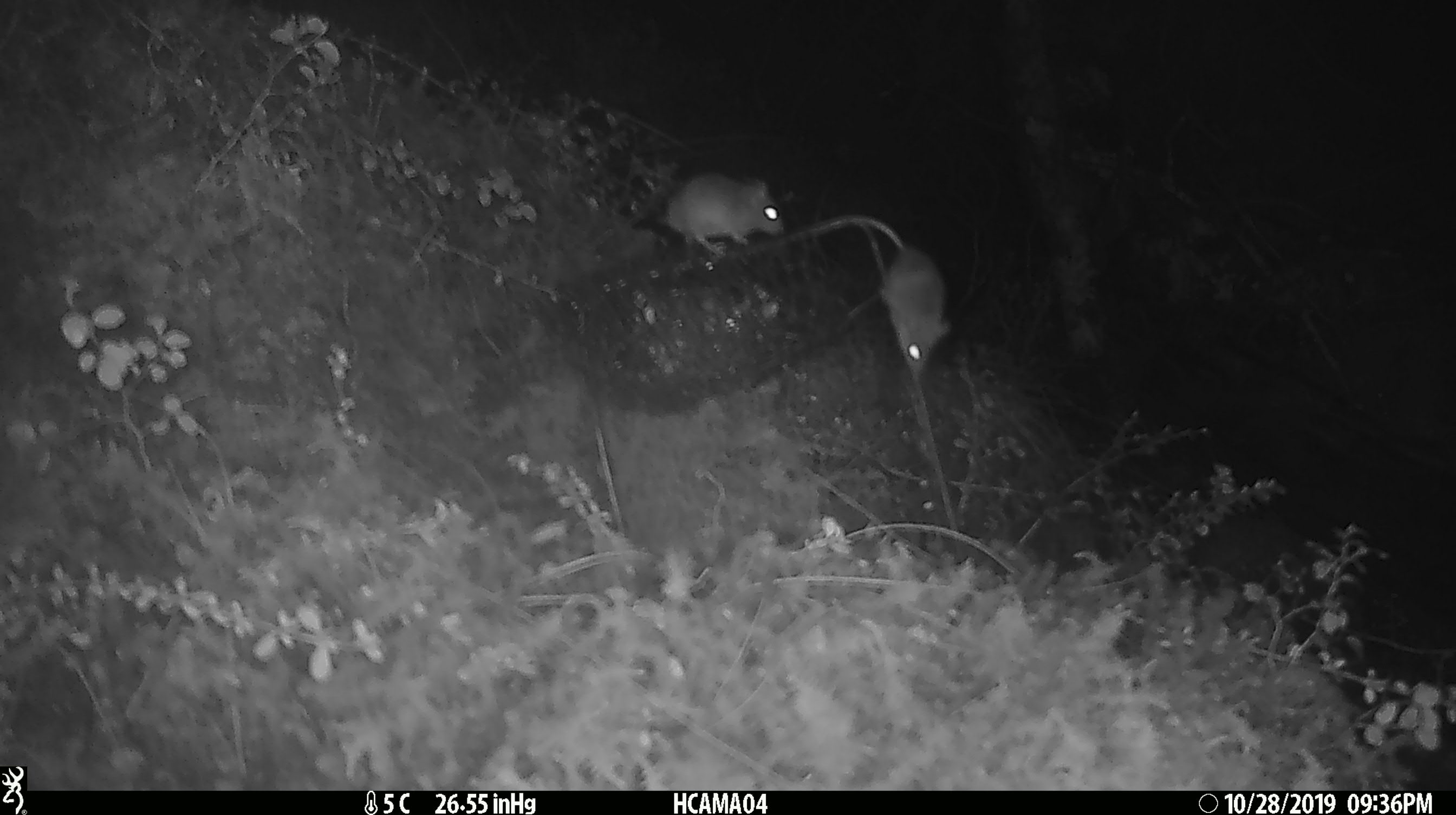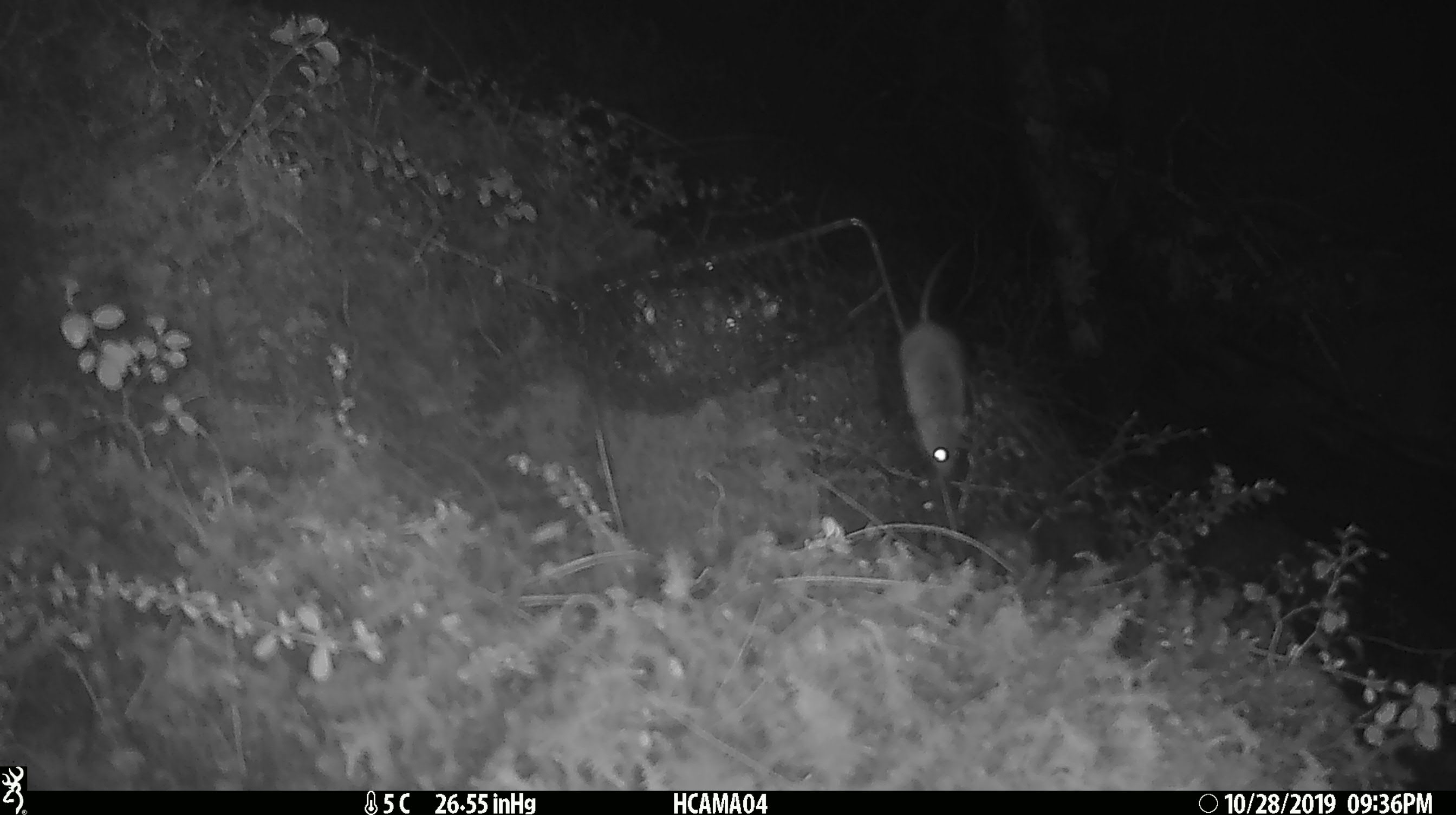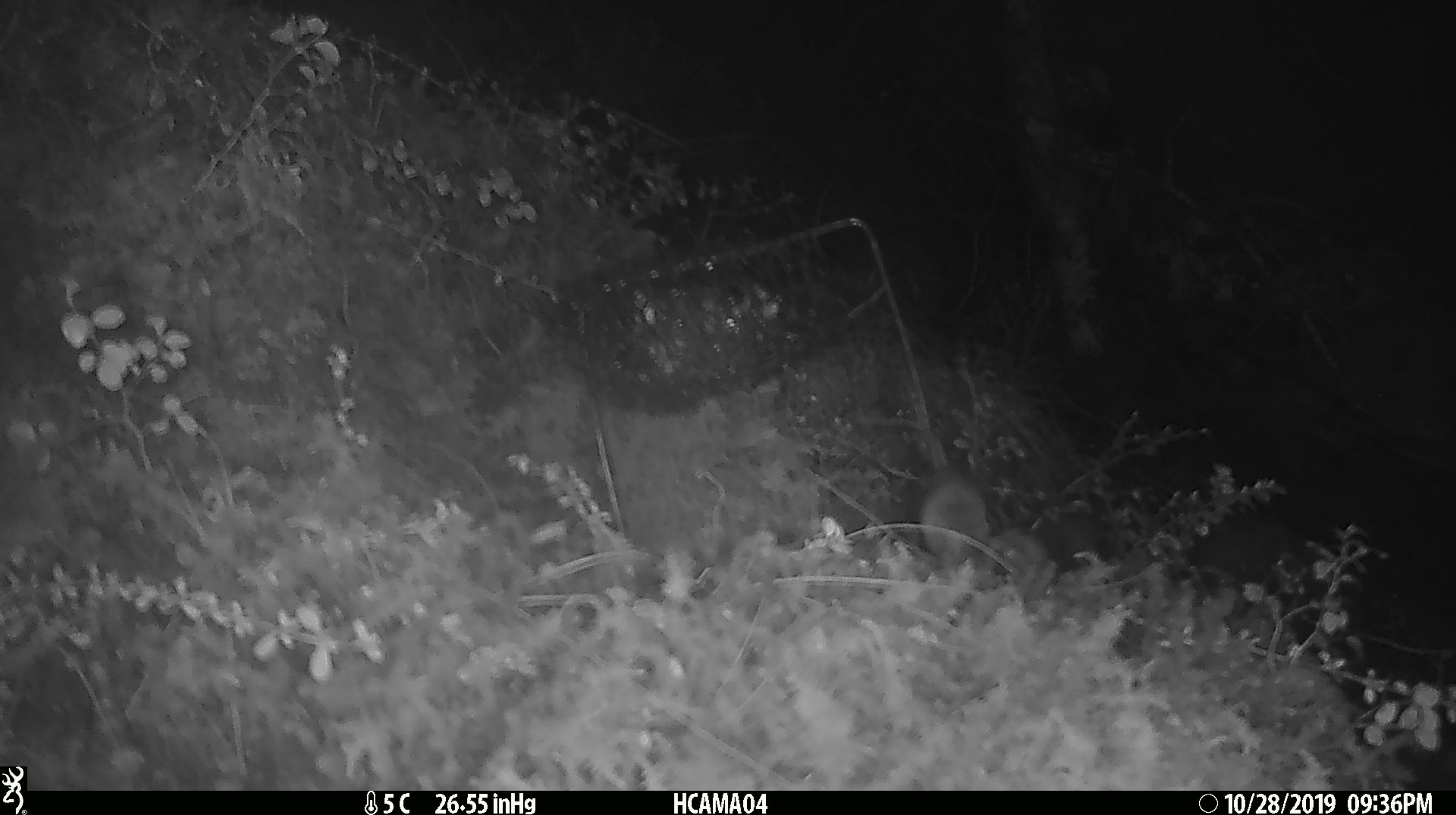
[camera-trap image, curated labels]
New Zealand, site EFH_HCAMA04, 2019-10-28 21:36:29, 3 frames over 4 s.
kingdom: Animalia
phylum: Chordata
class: Mammalia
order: Rodentia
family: Muridae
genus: Mus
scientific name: Mus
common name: mouse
Mouse (Mus).